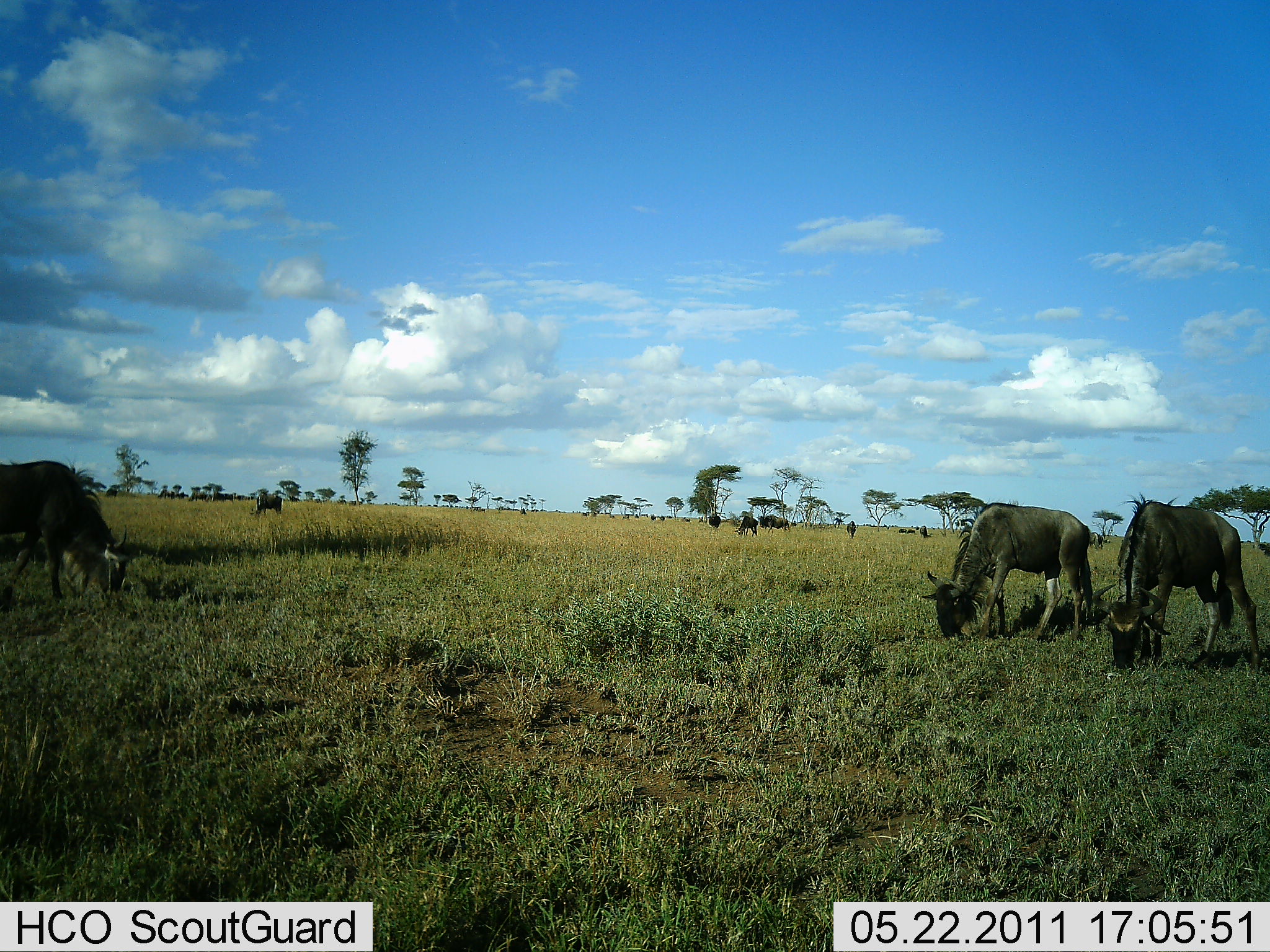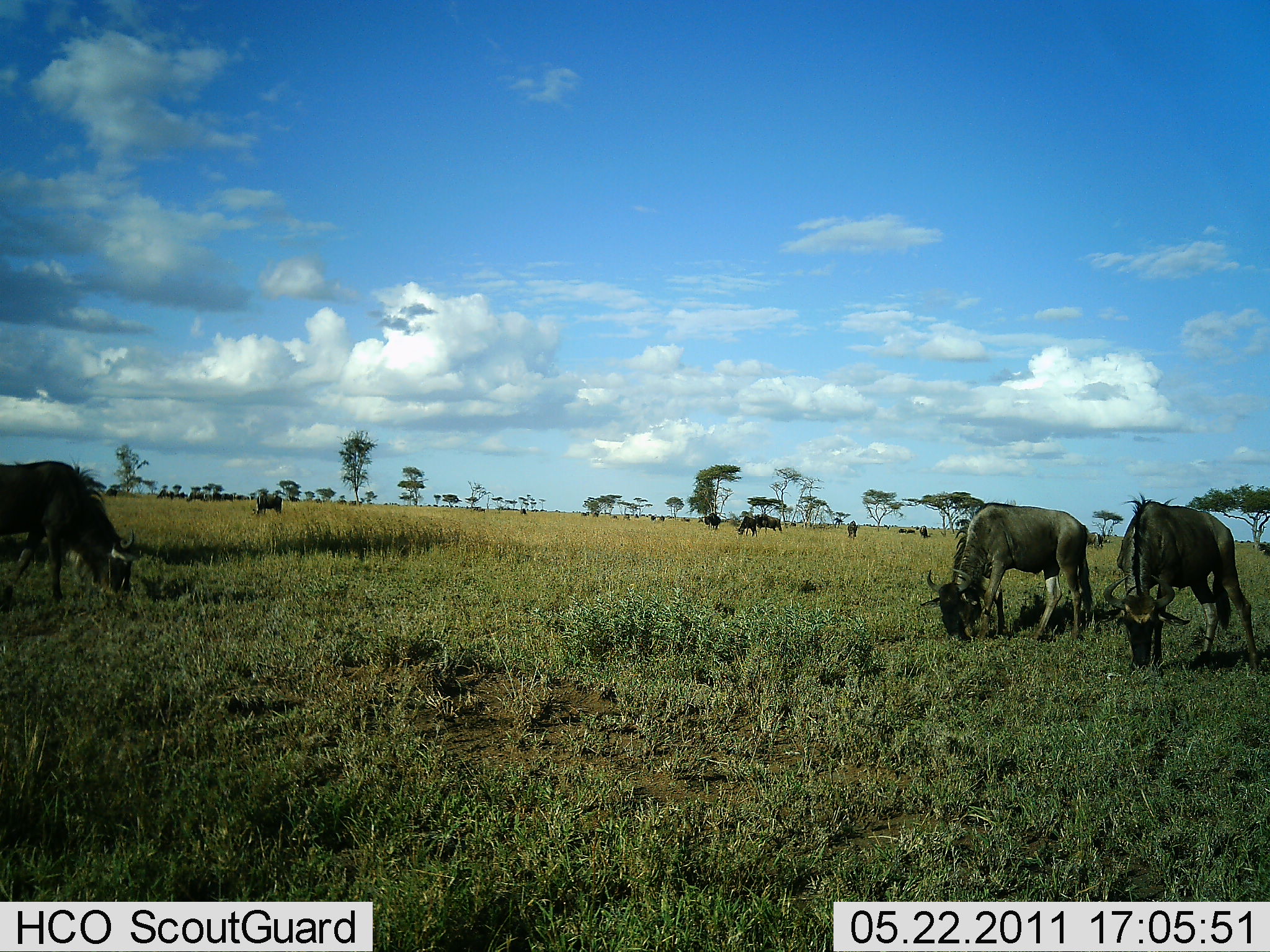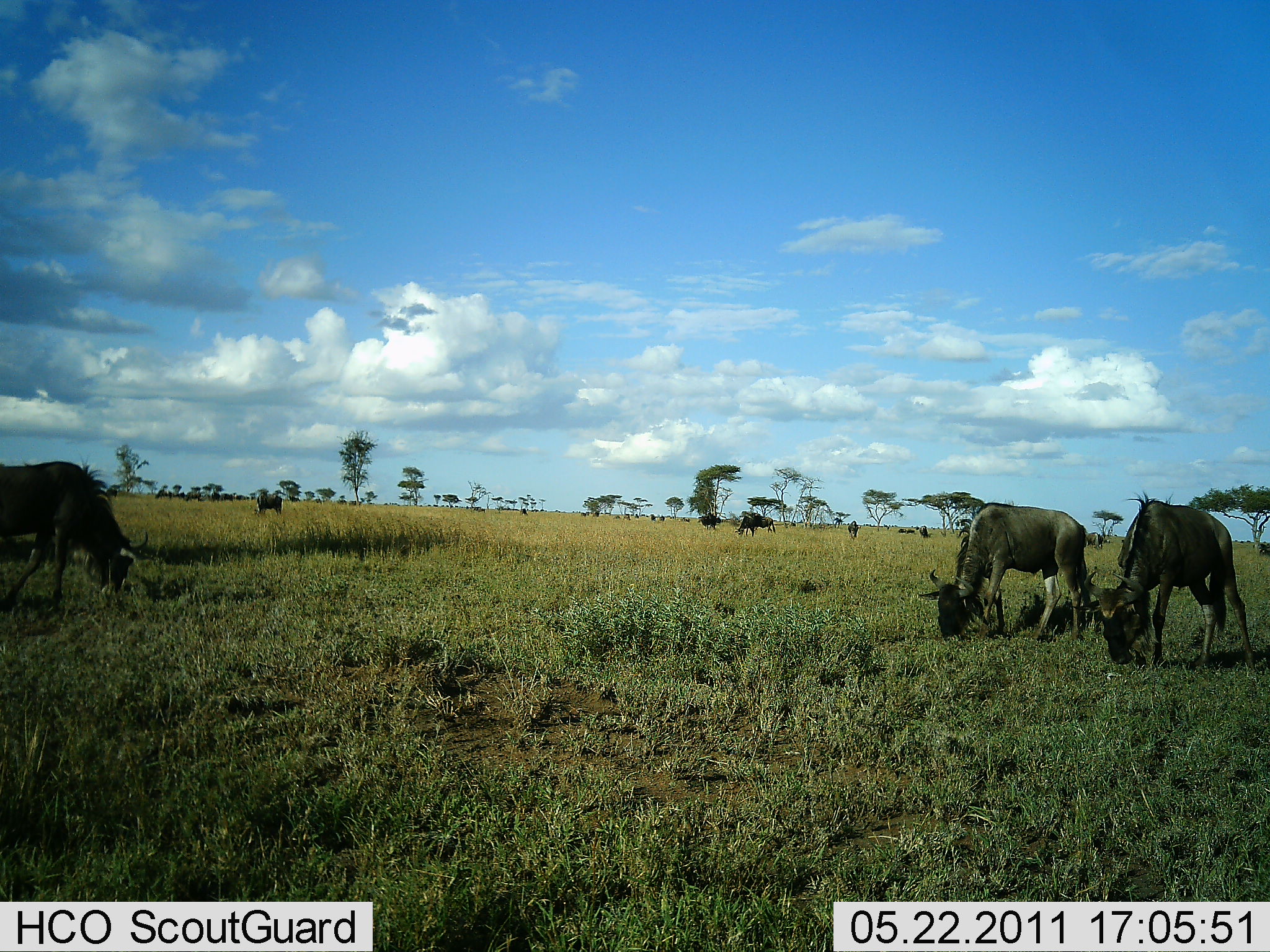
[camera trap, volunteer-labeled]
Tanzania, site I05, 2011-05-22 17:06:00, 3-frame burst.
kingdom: Animalia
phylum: Chordata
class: Mammalia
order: Artiodactyla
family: Bovidae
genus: Connochaetes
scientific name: Connochaetes taurinus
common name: blue wildebeest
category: wildebeest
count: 11-50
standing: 58%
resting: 0%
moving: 0%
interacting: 0%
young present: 0%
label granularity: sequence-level